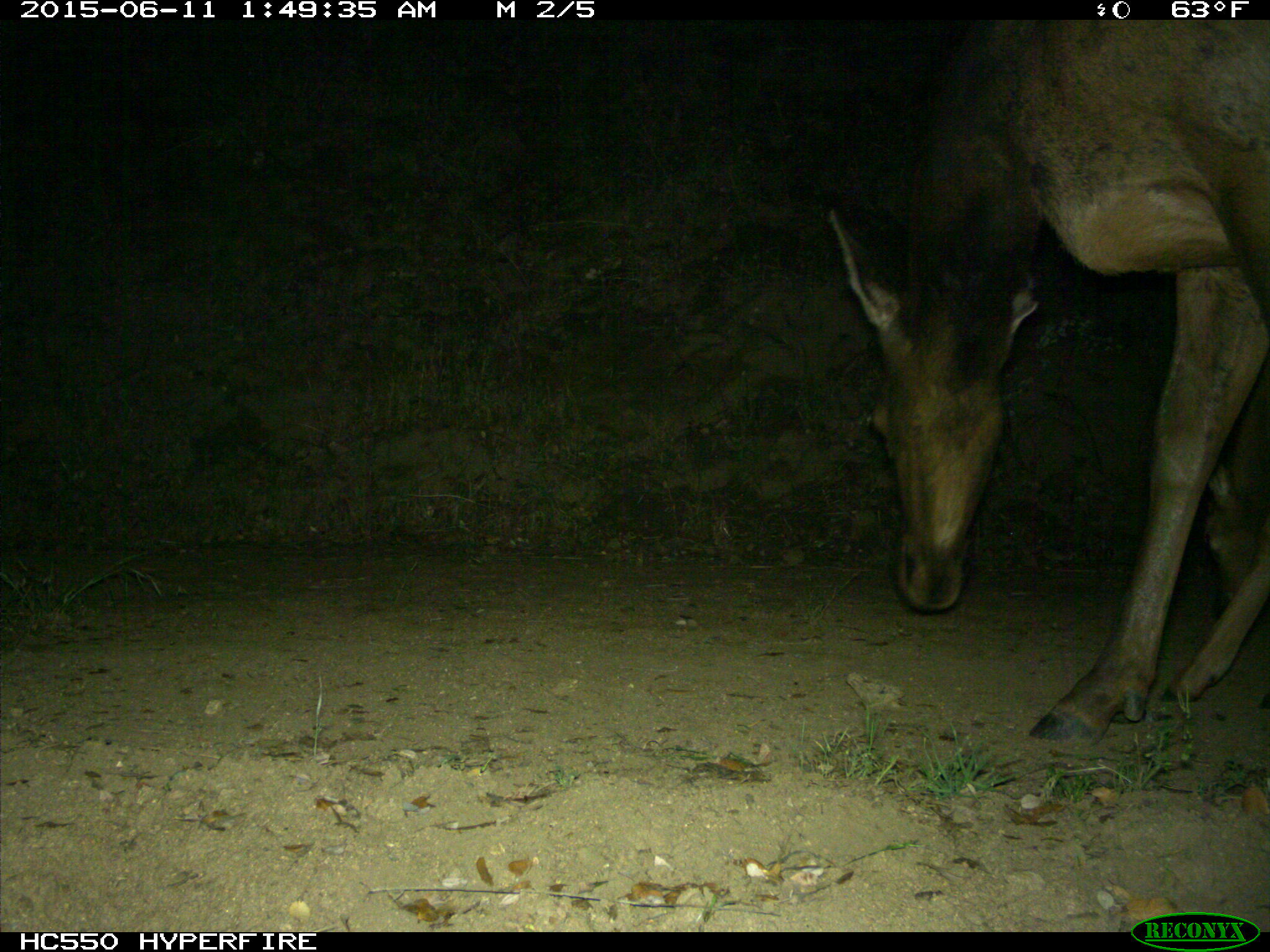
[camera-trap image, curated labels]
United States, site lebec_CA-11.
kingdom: Animalia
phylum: Chordata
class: Mammalia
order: Artiodactyla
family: Cervidae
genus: Cervus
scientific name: Cervus canadensis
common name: elk